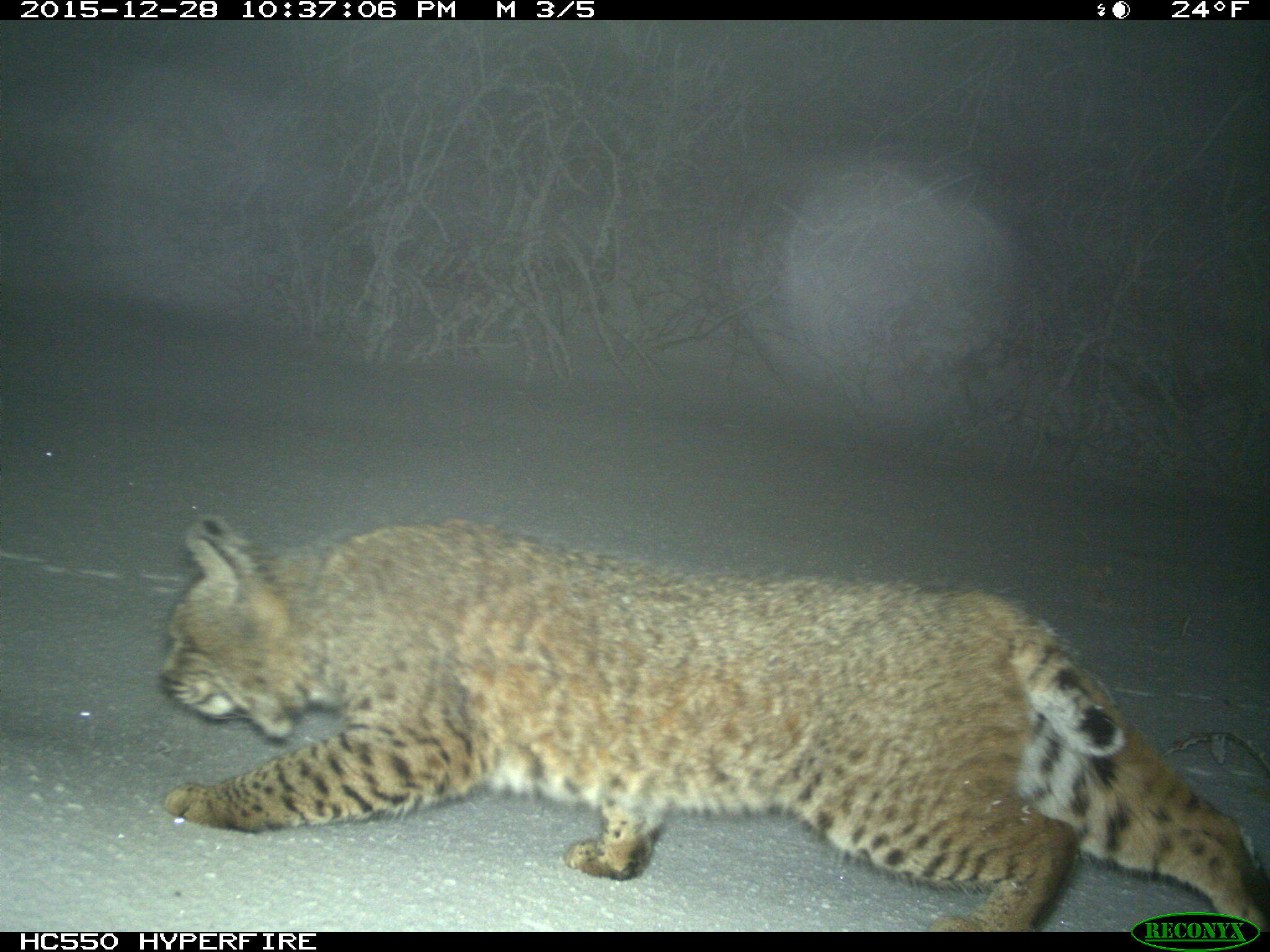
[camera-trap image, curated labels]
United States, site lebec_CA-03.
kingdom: Animalia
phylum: Chordata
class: Mammalia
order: Carnivora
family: Felidae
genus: Lynx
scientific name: Lynx rufus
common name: bobcat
Lynx rufus (bobcat).